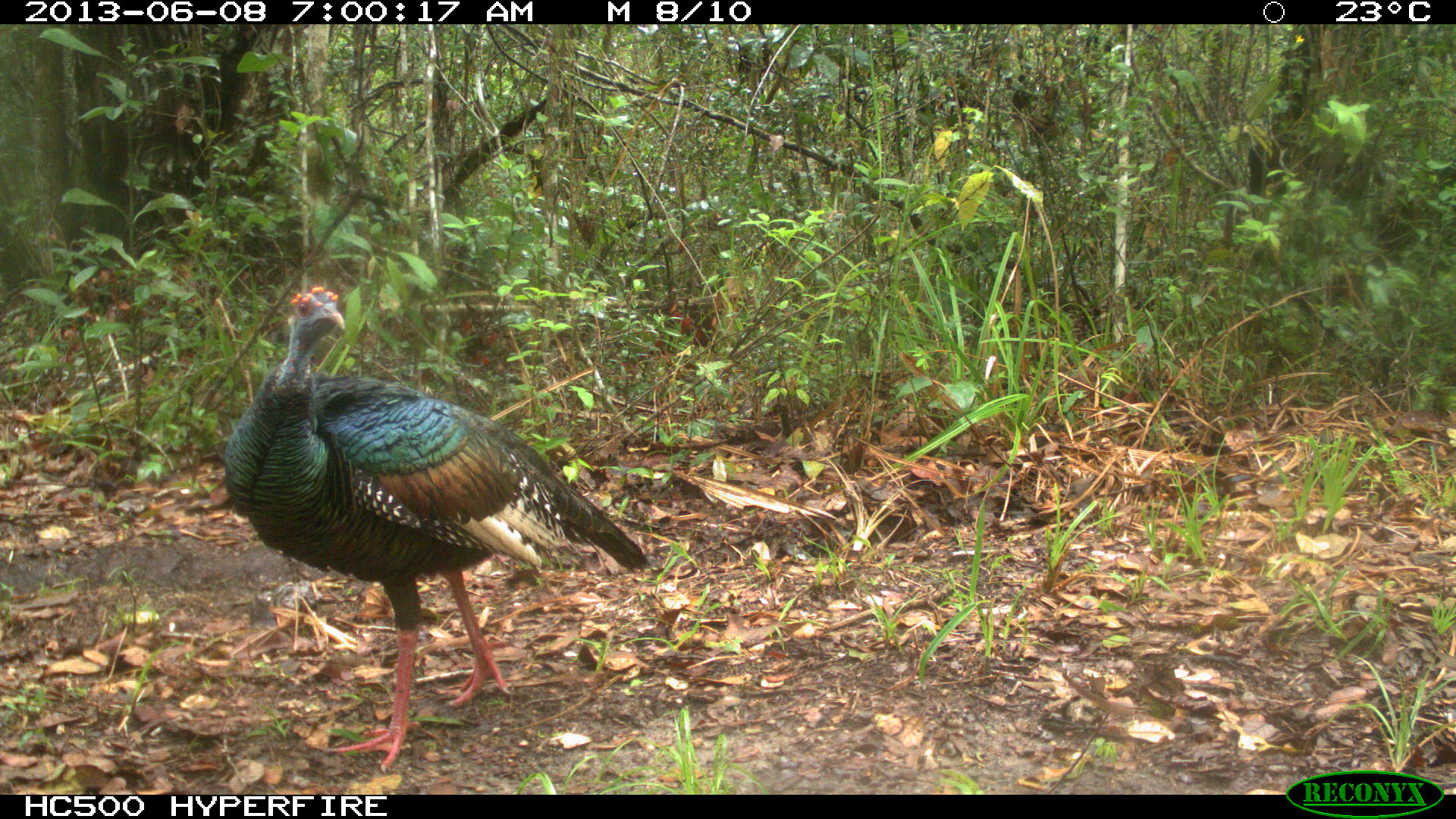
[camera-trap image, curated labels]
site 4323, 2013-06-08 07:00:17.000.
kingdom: Animalia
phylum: Chordata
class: Aves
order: Galliformes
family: Phasianidae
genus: Meleagris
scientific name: Meleagris ocellata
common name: ocellated turkey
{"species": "Meleagris ocellata (ocellated turkey)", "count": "1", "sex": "male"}